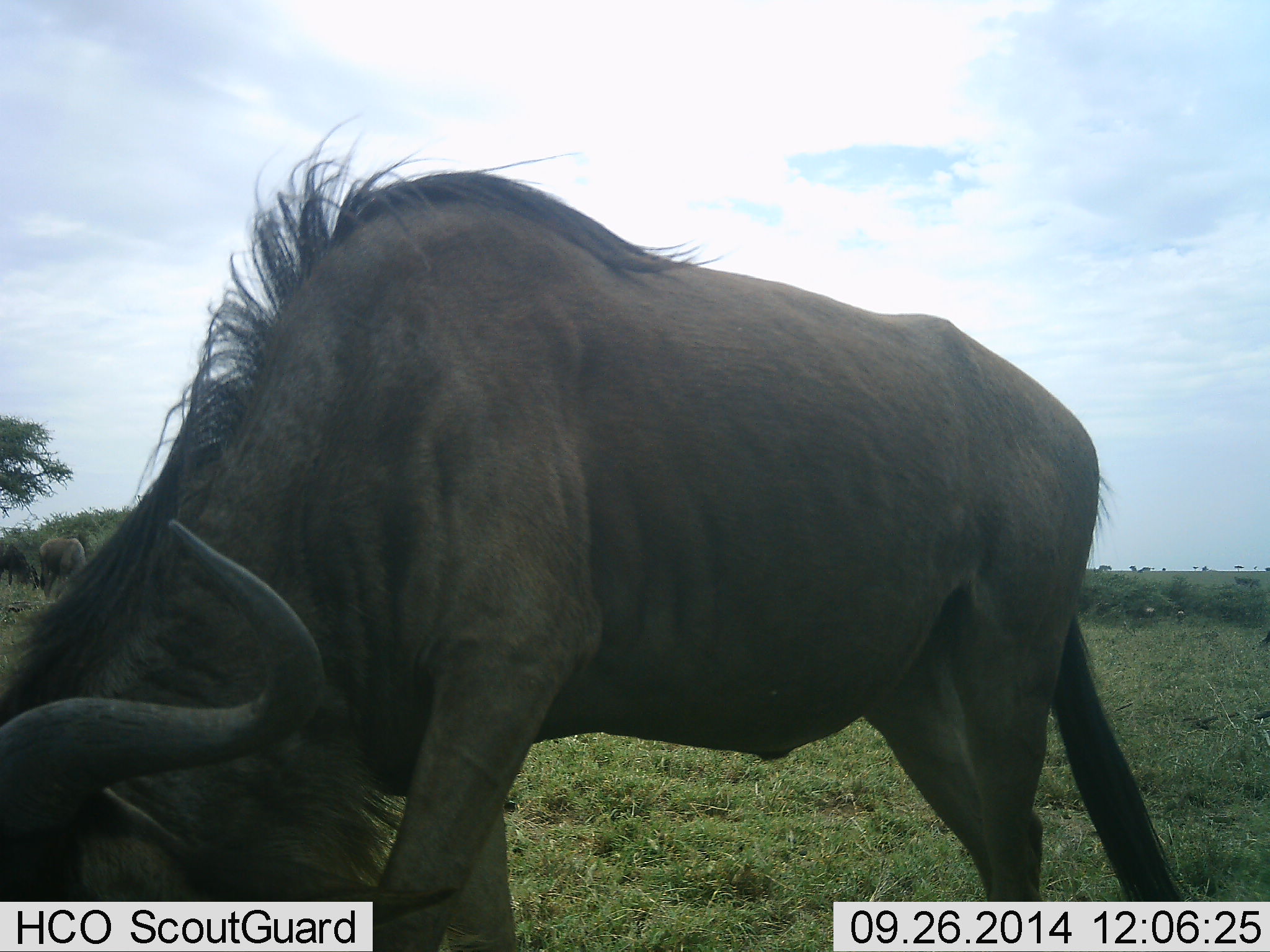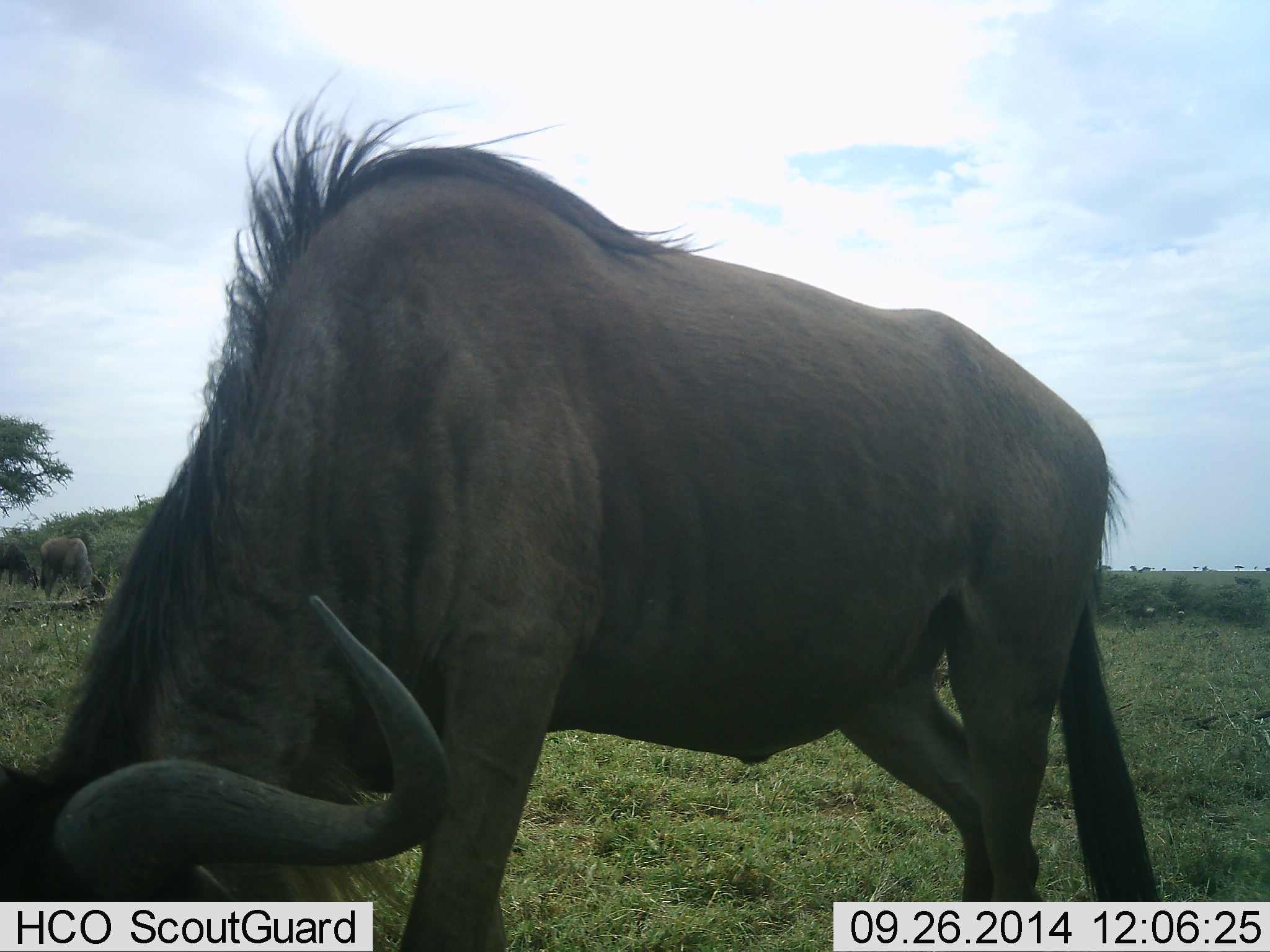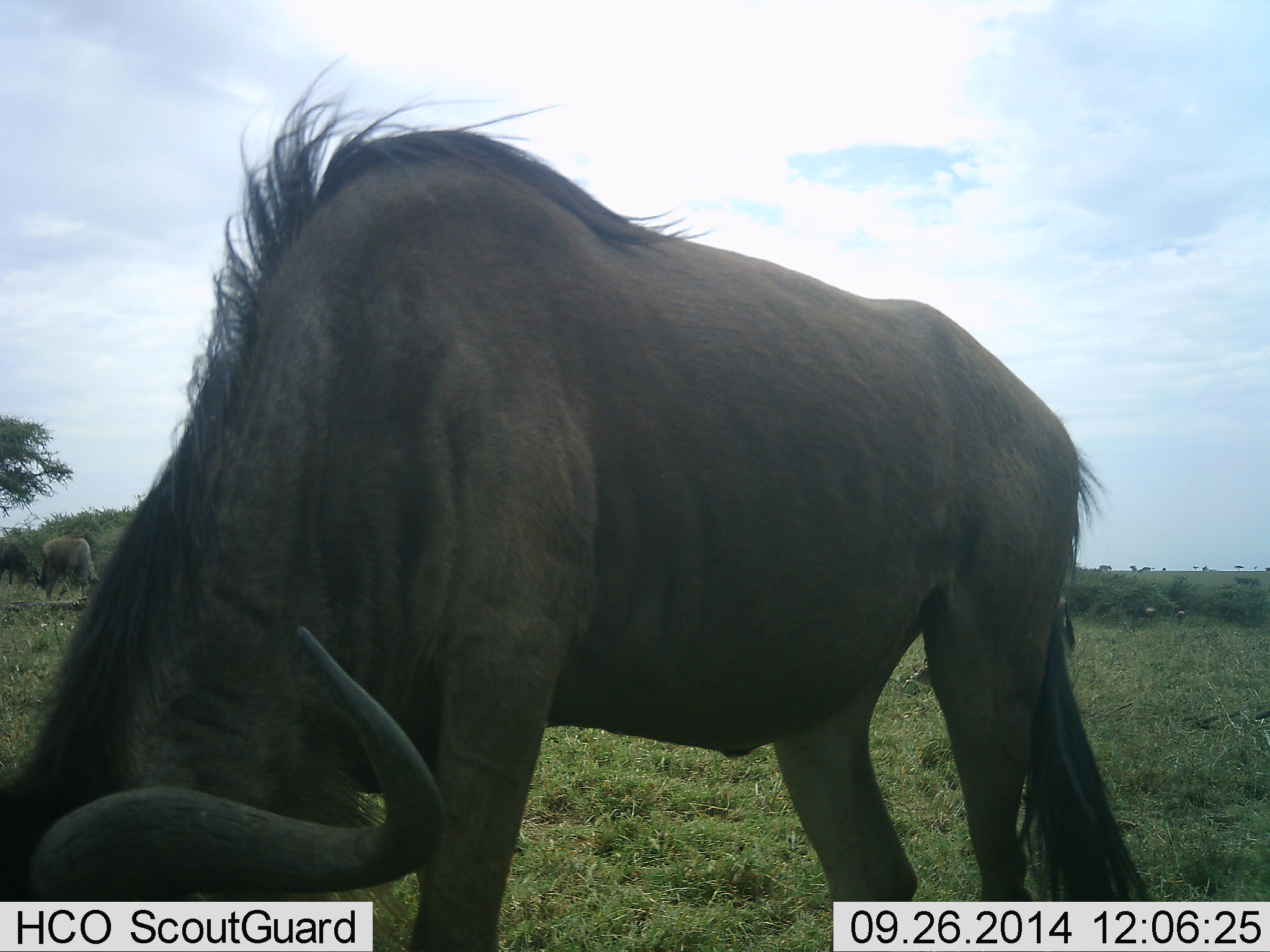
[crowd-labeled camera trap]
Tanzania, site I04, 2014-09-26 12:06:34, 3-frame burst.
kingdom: Animalia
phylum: Chordata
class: Mammalia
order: Artiodactyla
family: Bovidae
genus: Connochaetes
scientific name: Connochaetes taurinus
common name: blue wildebeest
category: wildebeest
Wildebeest (blue wildebeest) (Connochaetes taurinus), count 1. Behavior (volunteer vote fractions): standing 10%, resting 0%, moving 0%, interacting 0%. Young present (vote fraction): 0%. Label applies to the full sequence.